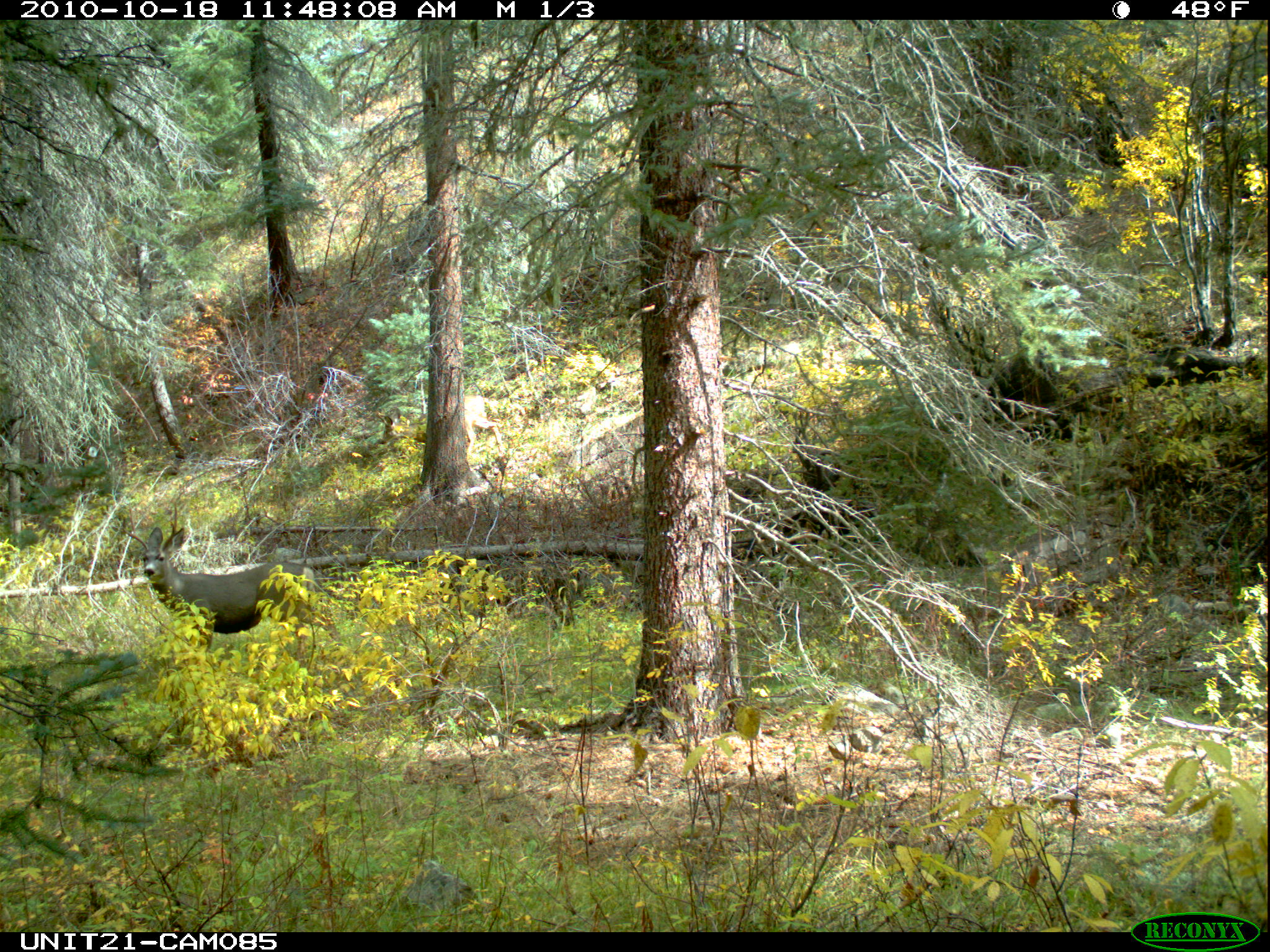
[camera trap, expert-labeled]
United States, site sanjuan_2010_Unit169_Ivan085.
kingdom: Animalia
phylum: Chordata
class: Mammalia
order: Artiodactyla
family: Cervidae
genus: Odocoileus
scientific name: Odocoileus hemionus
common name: mule deer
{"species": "Odocoileus hemionus (mule deer)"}